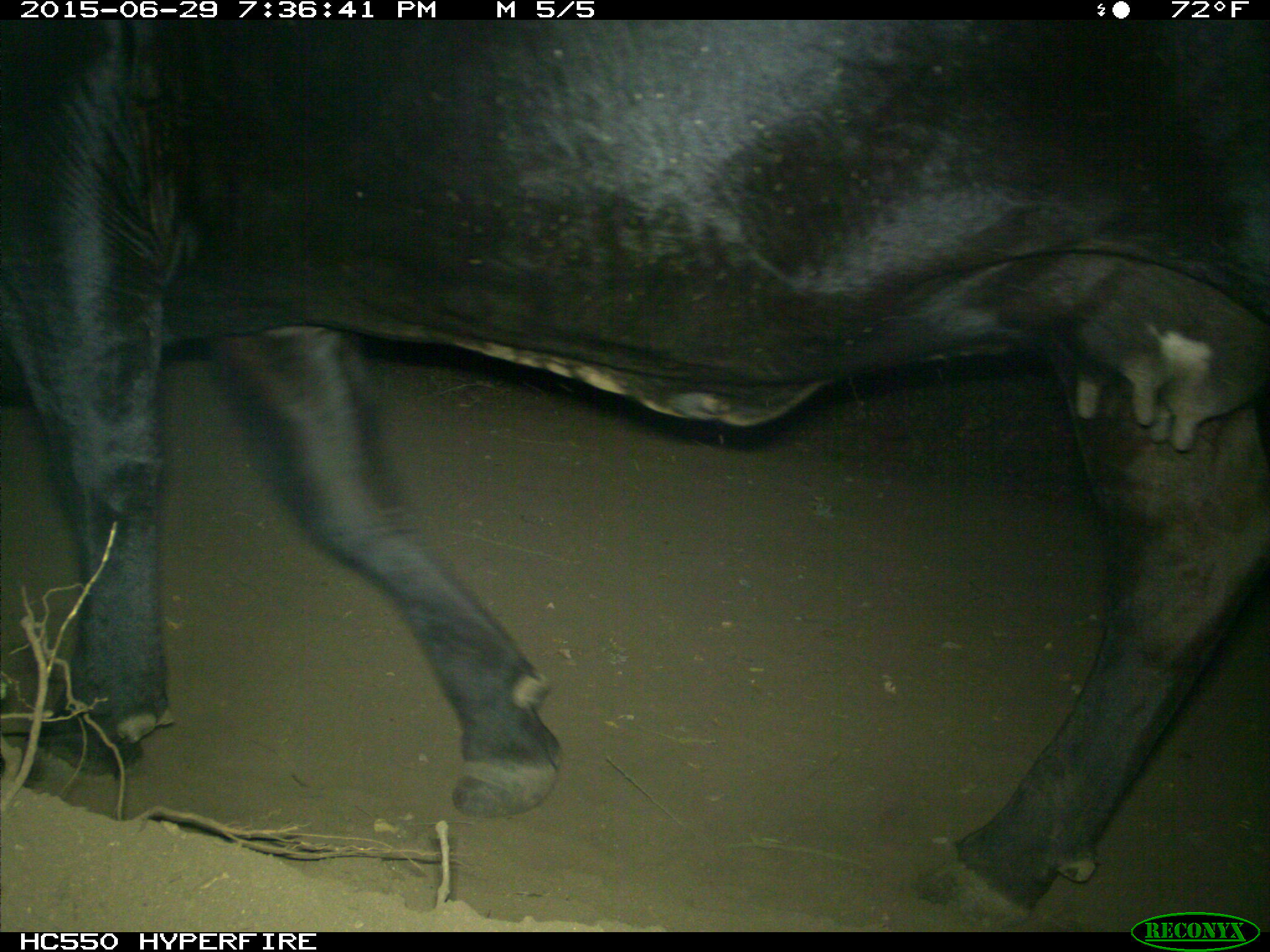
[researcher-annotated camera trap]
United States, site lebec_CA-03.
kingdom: Animalia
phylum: Chordata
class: Mammalia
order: Artiodactyla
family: Bovidae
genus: Bos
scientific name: Bos taurus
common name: domestic cow